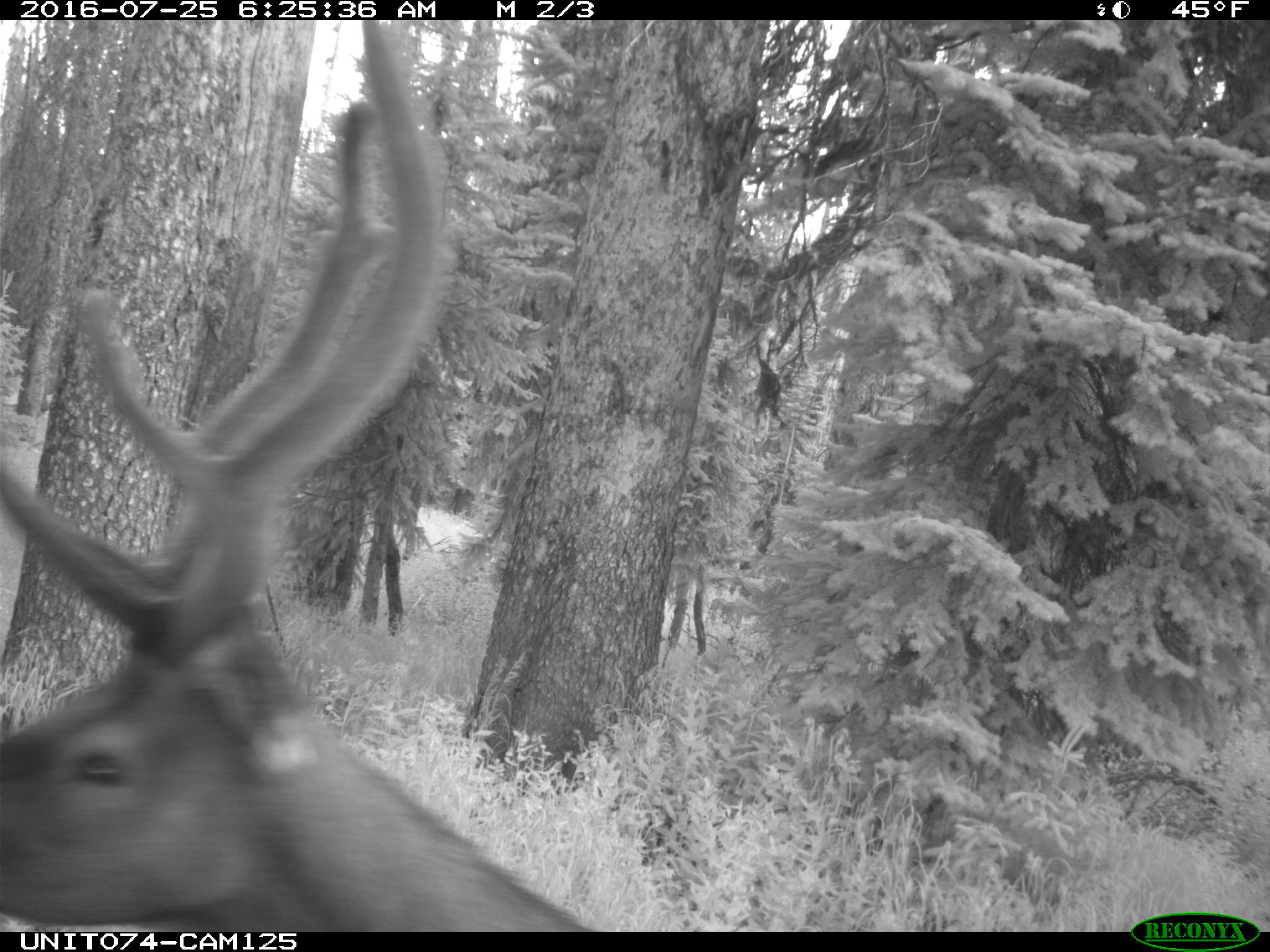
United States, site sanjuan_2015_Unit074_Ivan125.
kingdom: Animalia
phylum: Chordata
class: Mammalia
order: Artiodactyla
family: Cervidae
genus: Cervus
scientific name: Cervus elaphus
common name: red deer